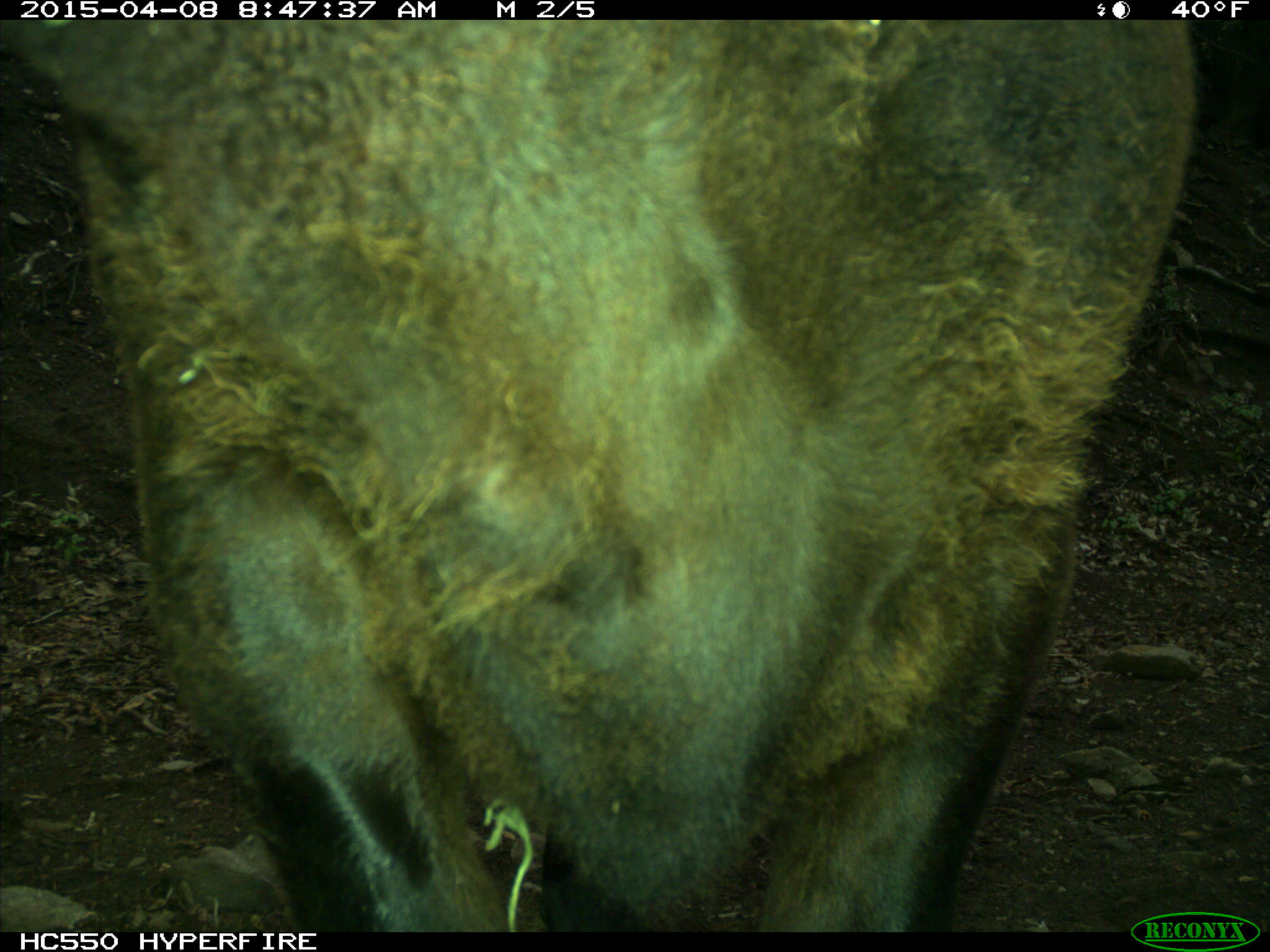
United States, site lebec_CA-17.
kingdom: Animalia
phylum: Chordata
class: Mammalia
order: Artiodactyla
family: Bovidae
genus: Bos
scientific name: Bos taurus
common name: domestic cow